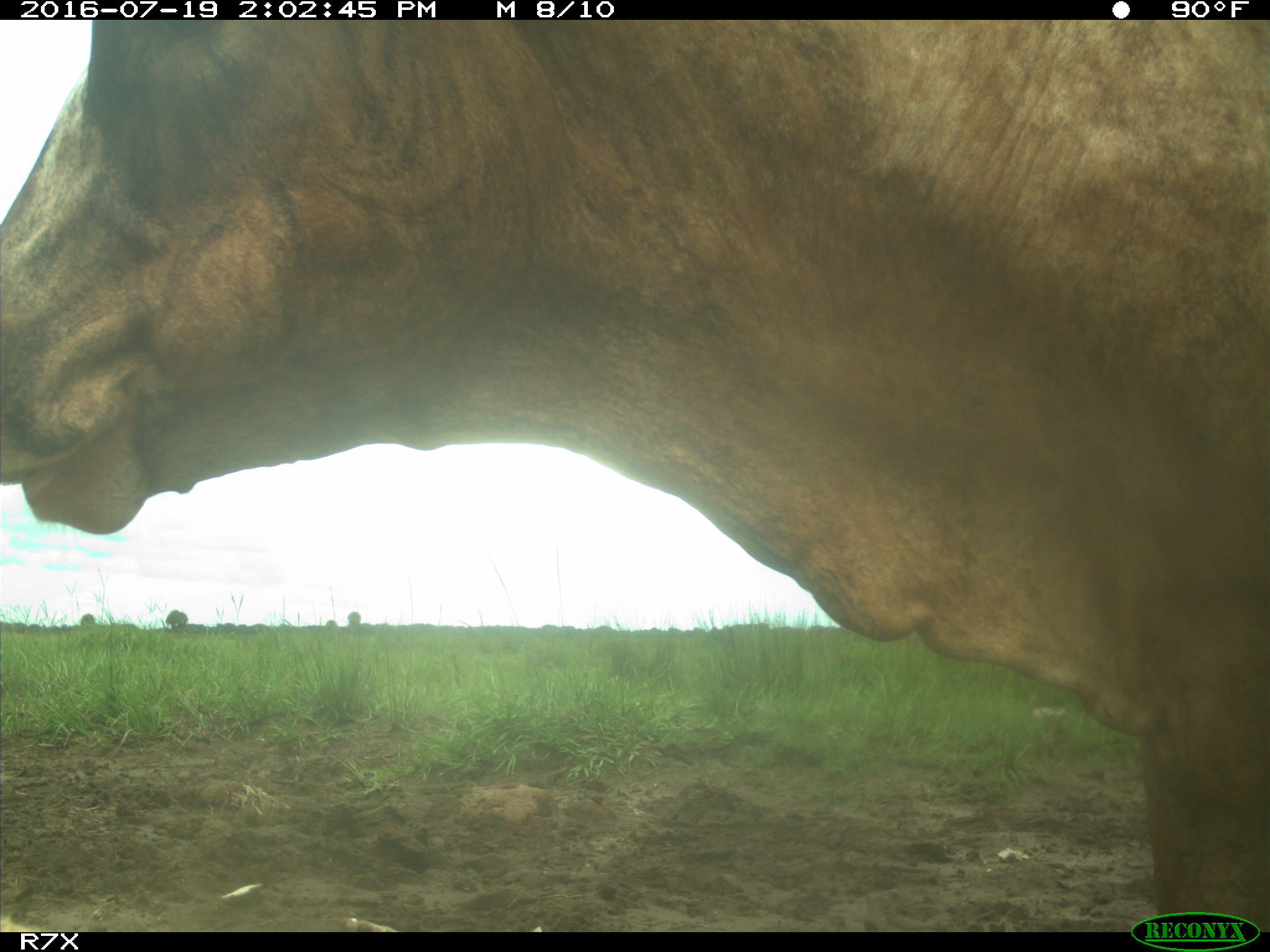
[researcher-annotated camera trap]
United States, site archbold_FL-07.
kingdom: Animalia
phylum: Chordata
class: Mammalia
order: Artiodactyla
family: Bovidae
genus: Bos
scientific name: Bos taurus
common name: domestic cow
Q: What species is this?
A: Bos taurus (domestic cow).